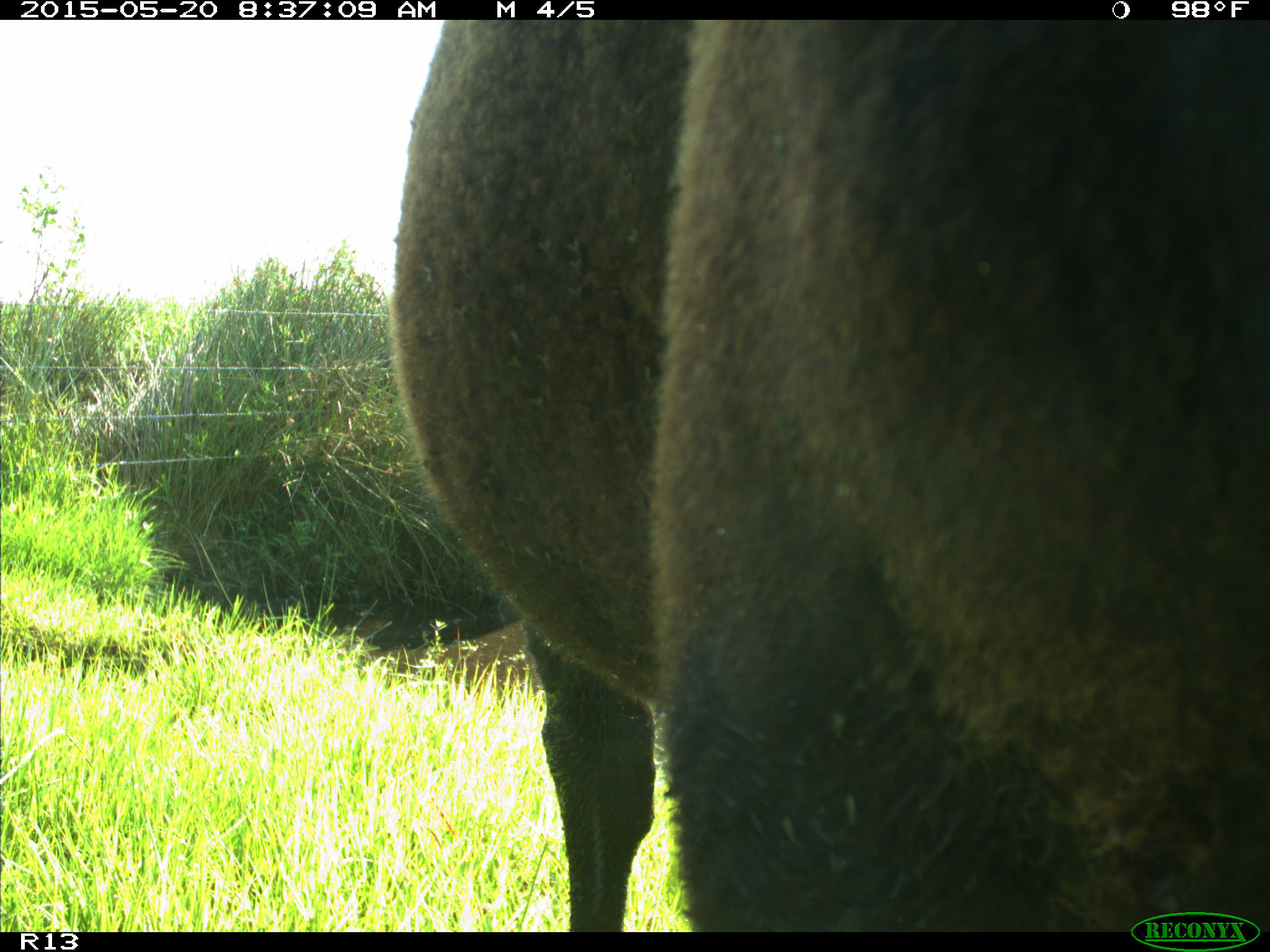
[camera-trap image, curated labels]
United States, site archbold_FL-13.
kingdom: Animalia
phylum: Chordata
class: Mammalia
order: Artiodactyla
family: Bovidae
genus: Bos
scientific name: Bos taurus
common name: domestic cow